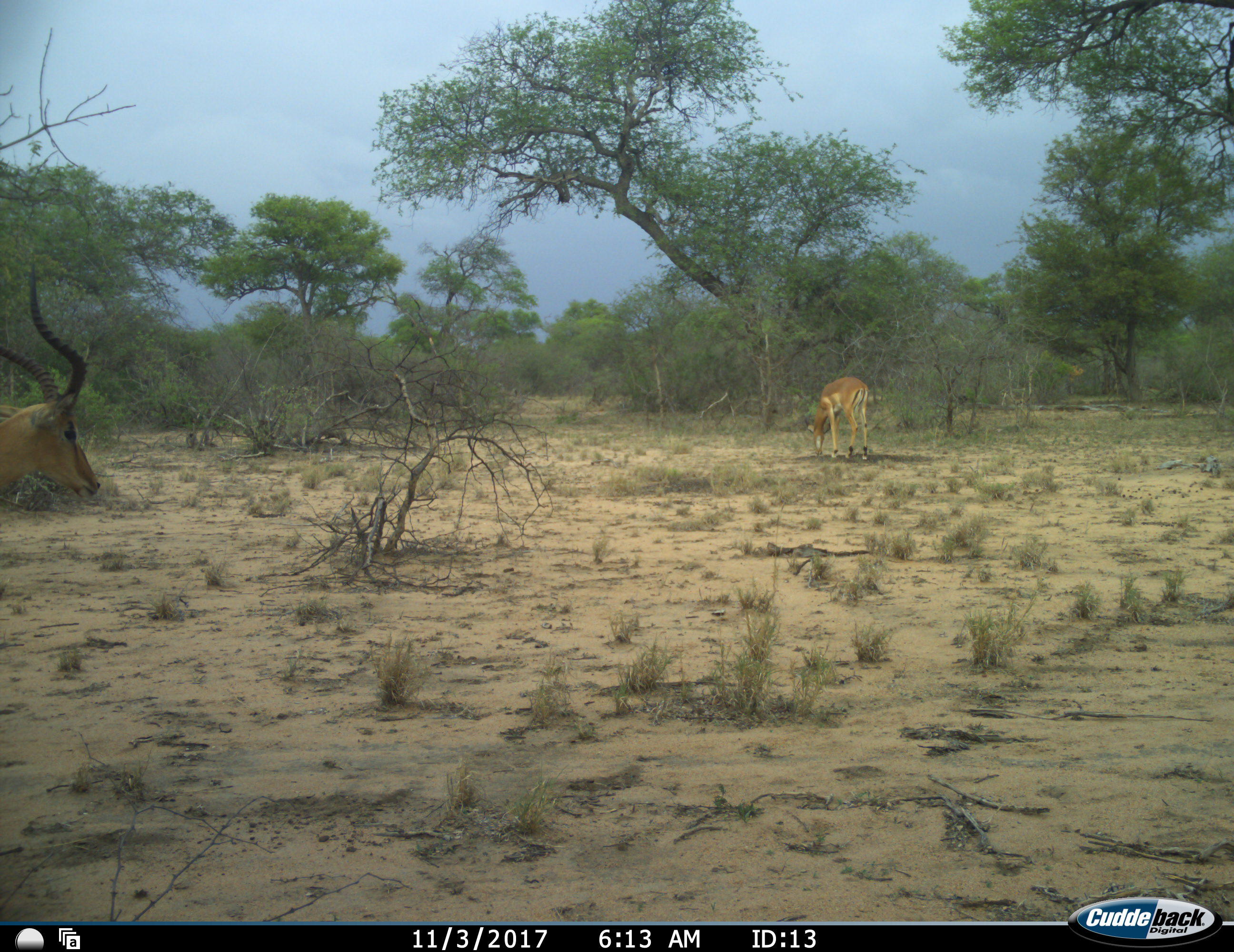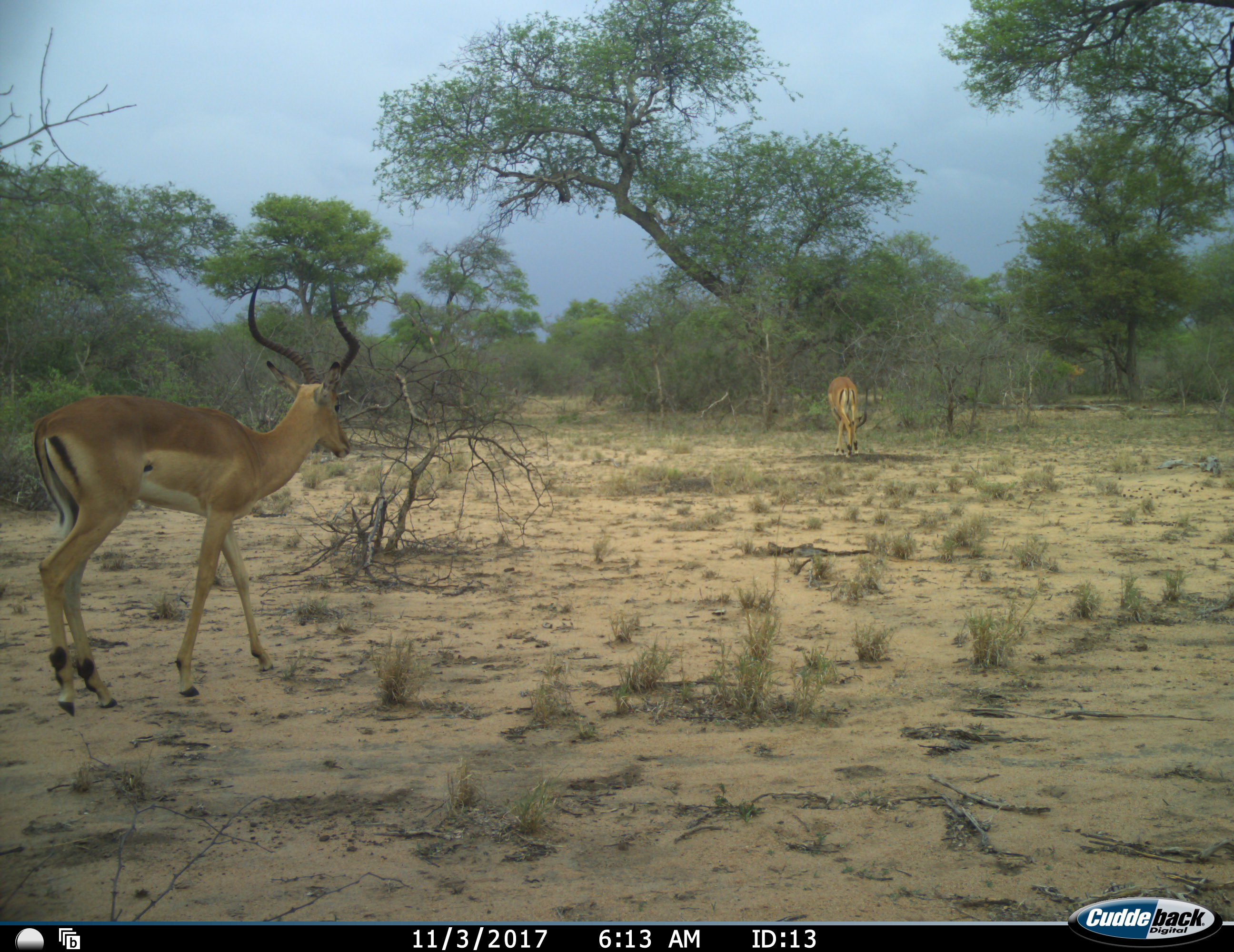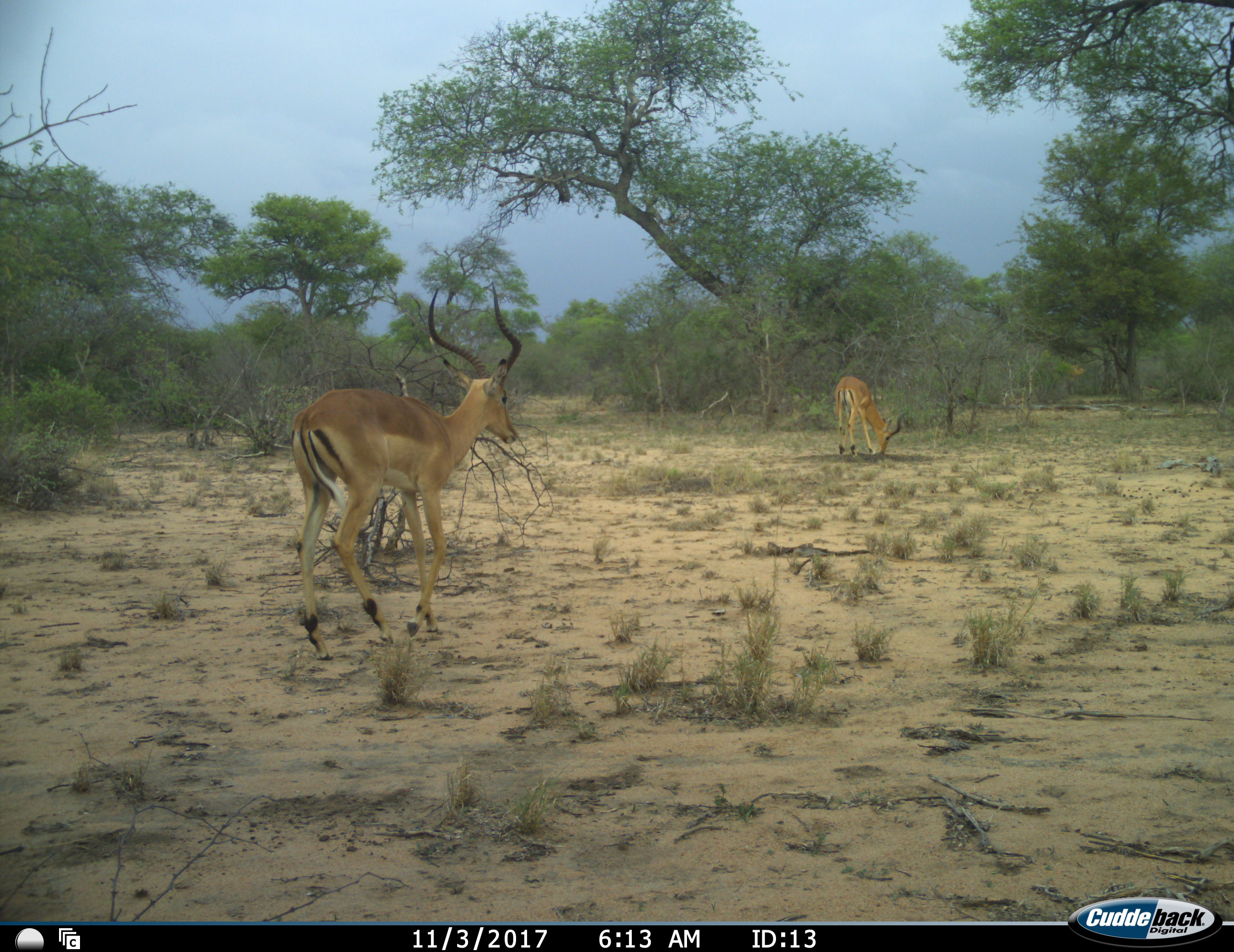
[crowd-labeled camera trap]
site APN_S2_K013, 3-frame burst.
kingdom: Animalia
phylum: Chordata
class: Mammalia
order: Artiodactyla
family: Bovidae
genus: Aepyceros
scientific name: Aepyceros melampus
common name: impala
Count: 2.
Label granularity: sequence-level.